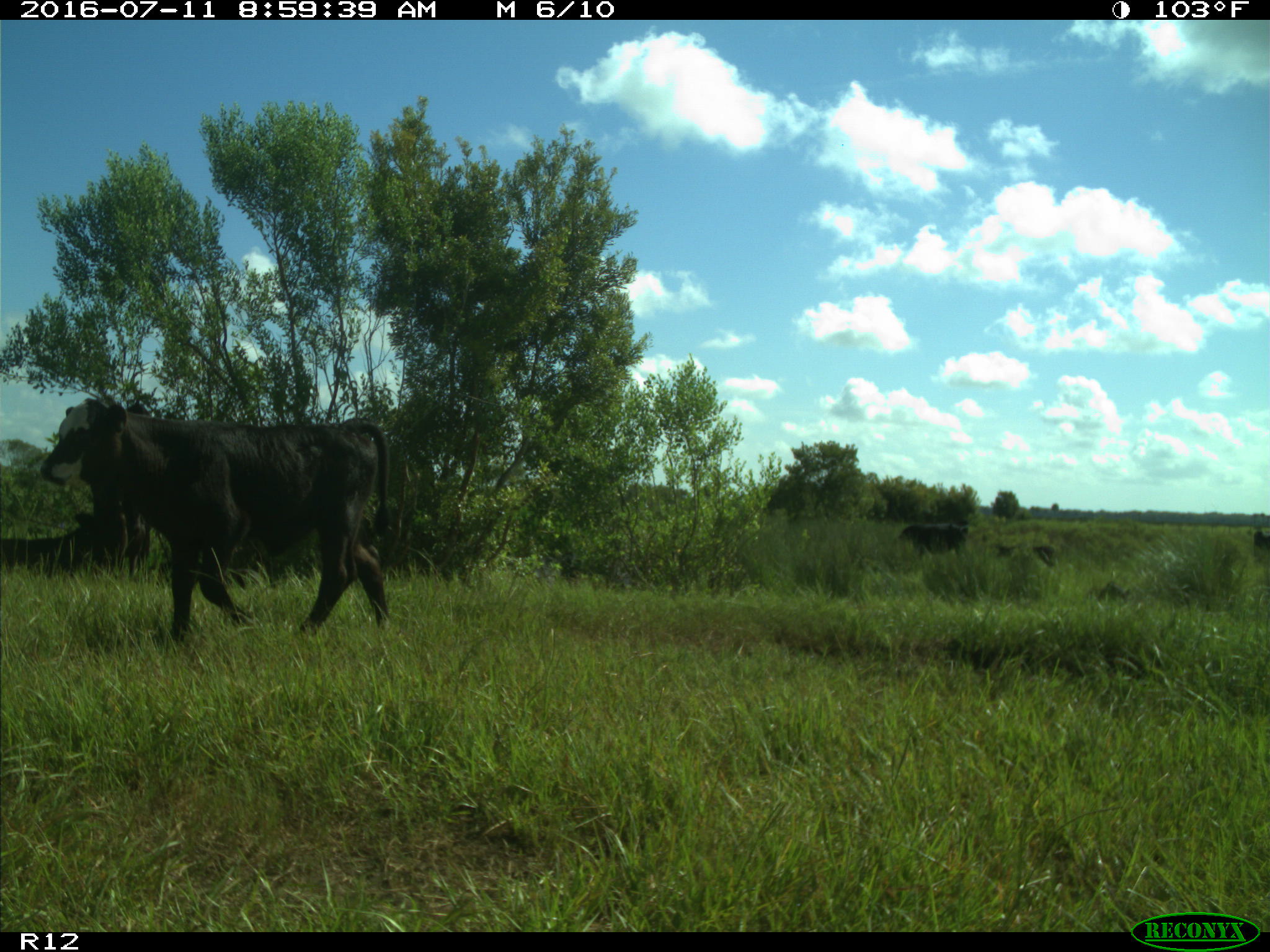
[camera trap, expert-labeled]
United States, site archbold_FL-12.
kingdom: Animalia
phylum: Chordata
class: Mammalia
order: Artiodactyla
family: Bovidae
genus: Bos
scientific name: Bos taurus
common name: domestic cow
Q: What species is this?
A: Bos taurus (domestic cow).